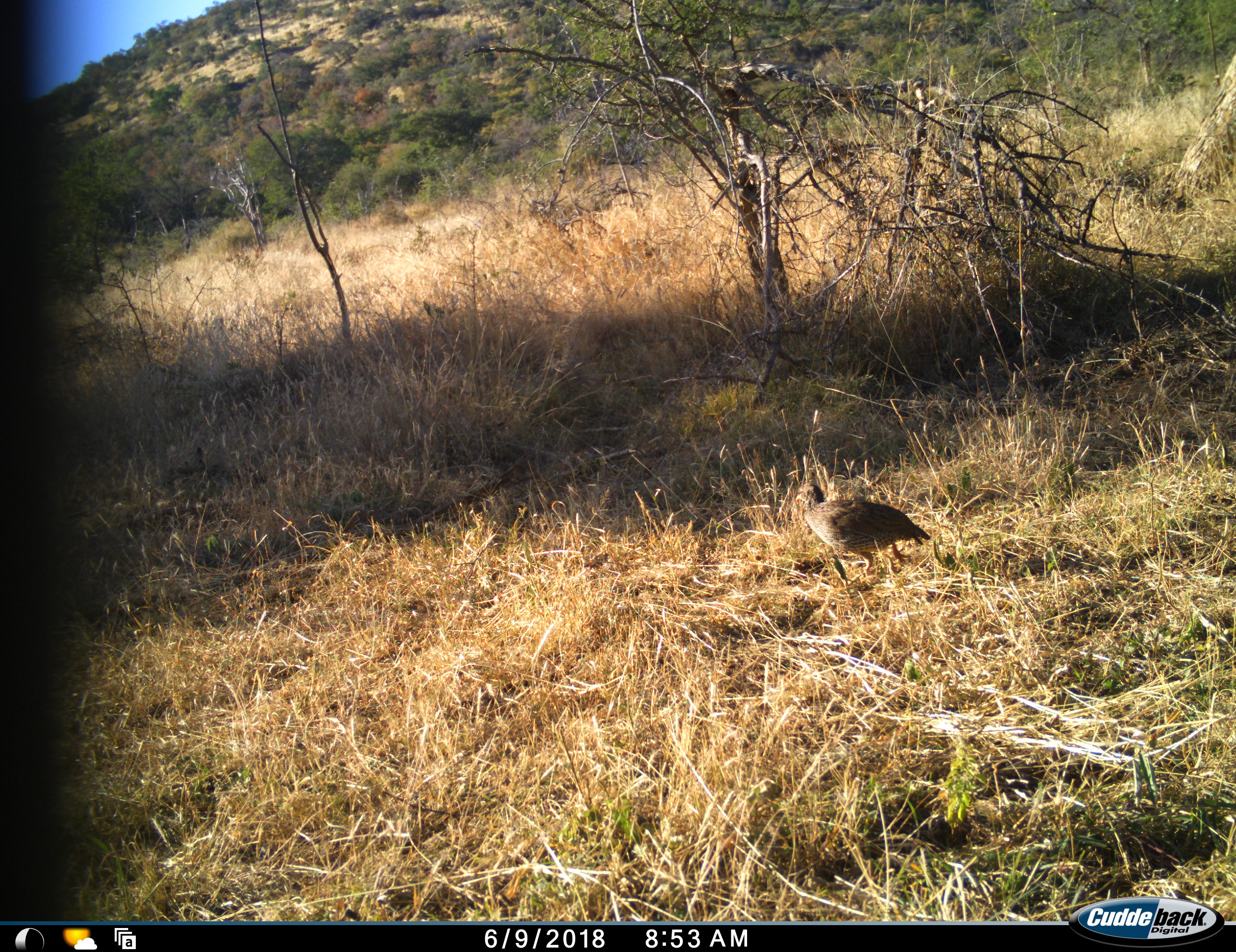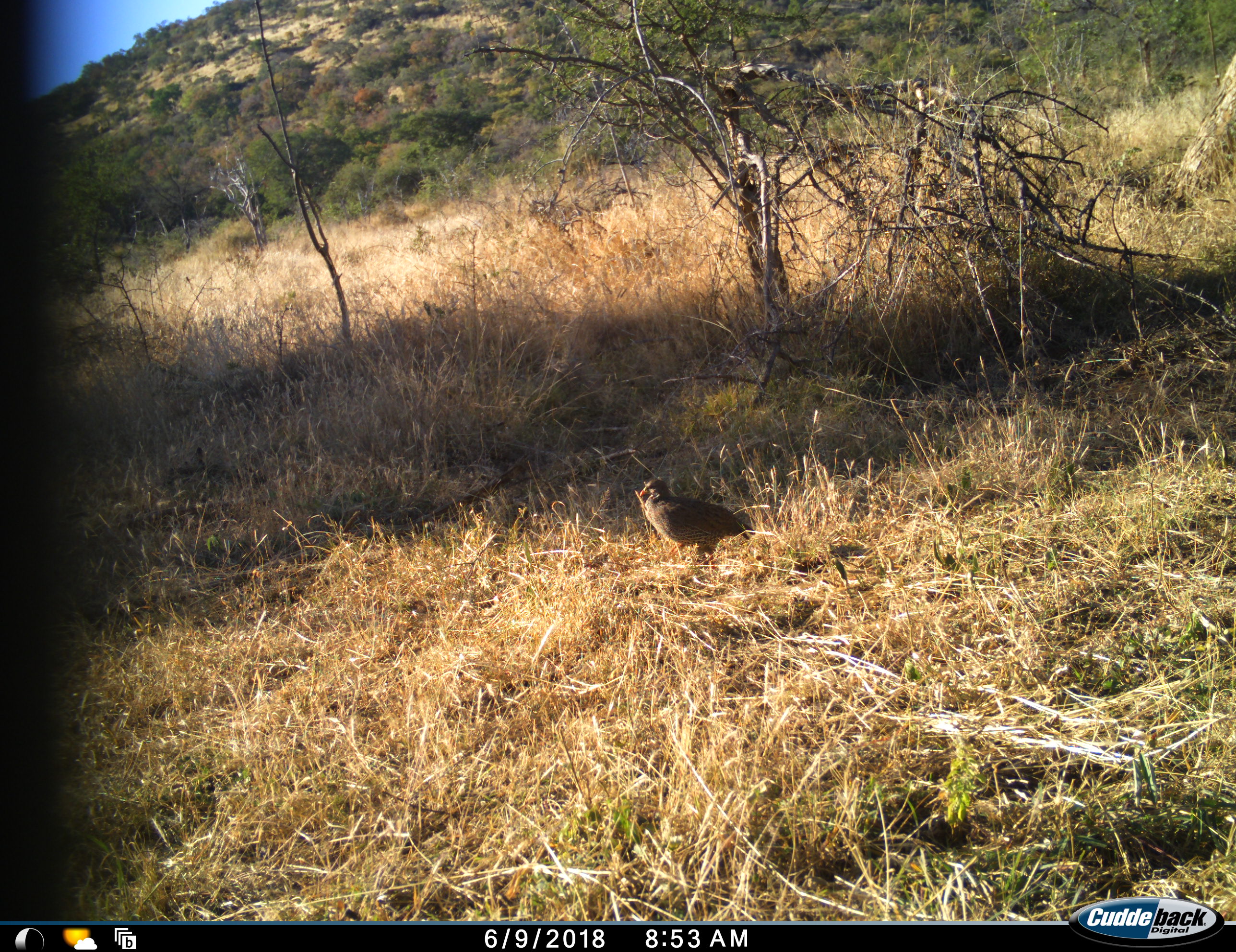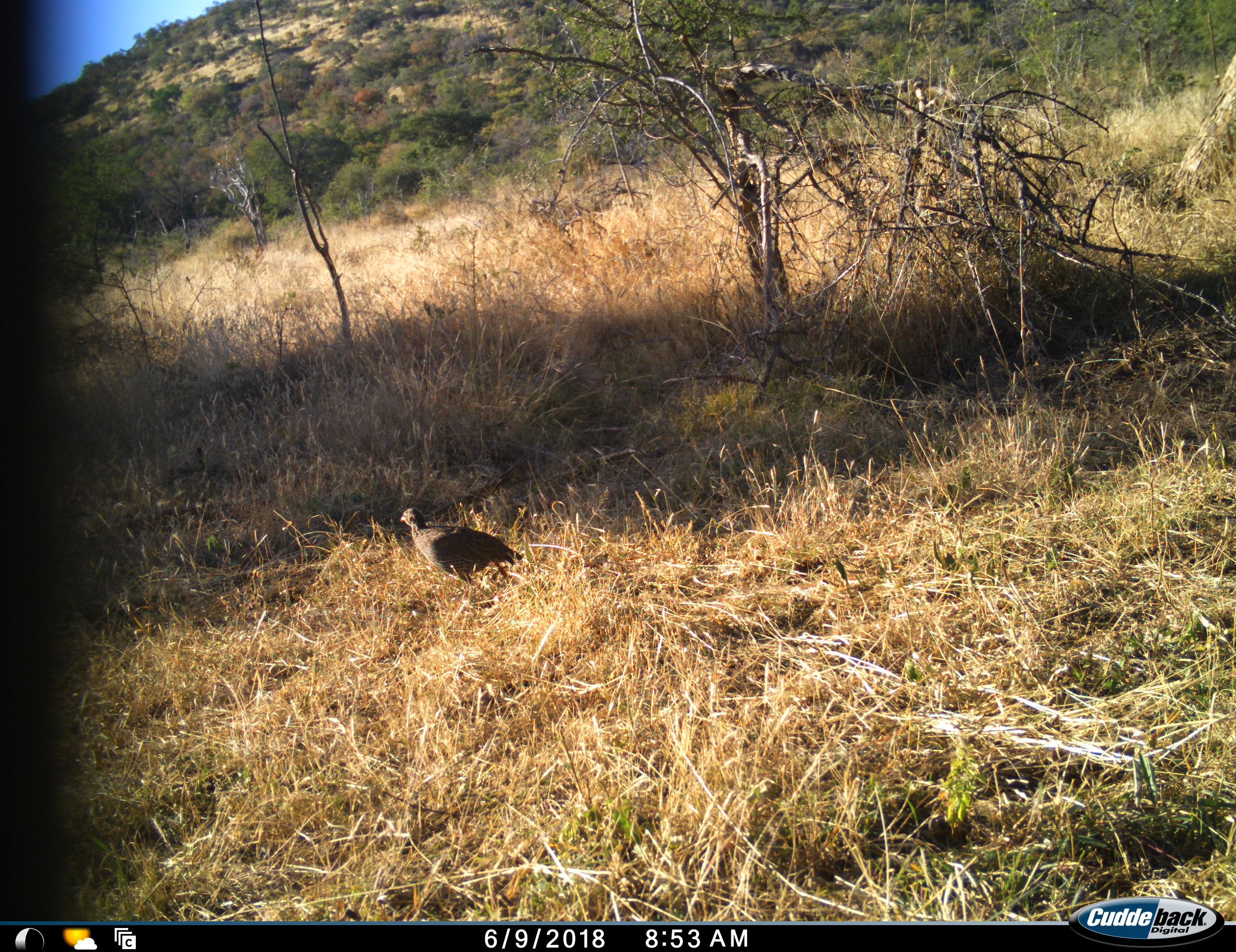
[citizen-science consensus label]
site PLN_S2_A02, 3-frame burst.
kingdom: Animalia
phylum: Chordata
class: Aves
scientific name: Aves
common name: bird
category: birdother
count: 1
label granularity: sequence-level